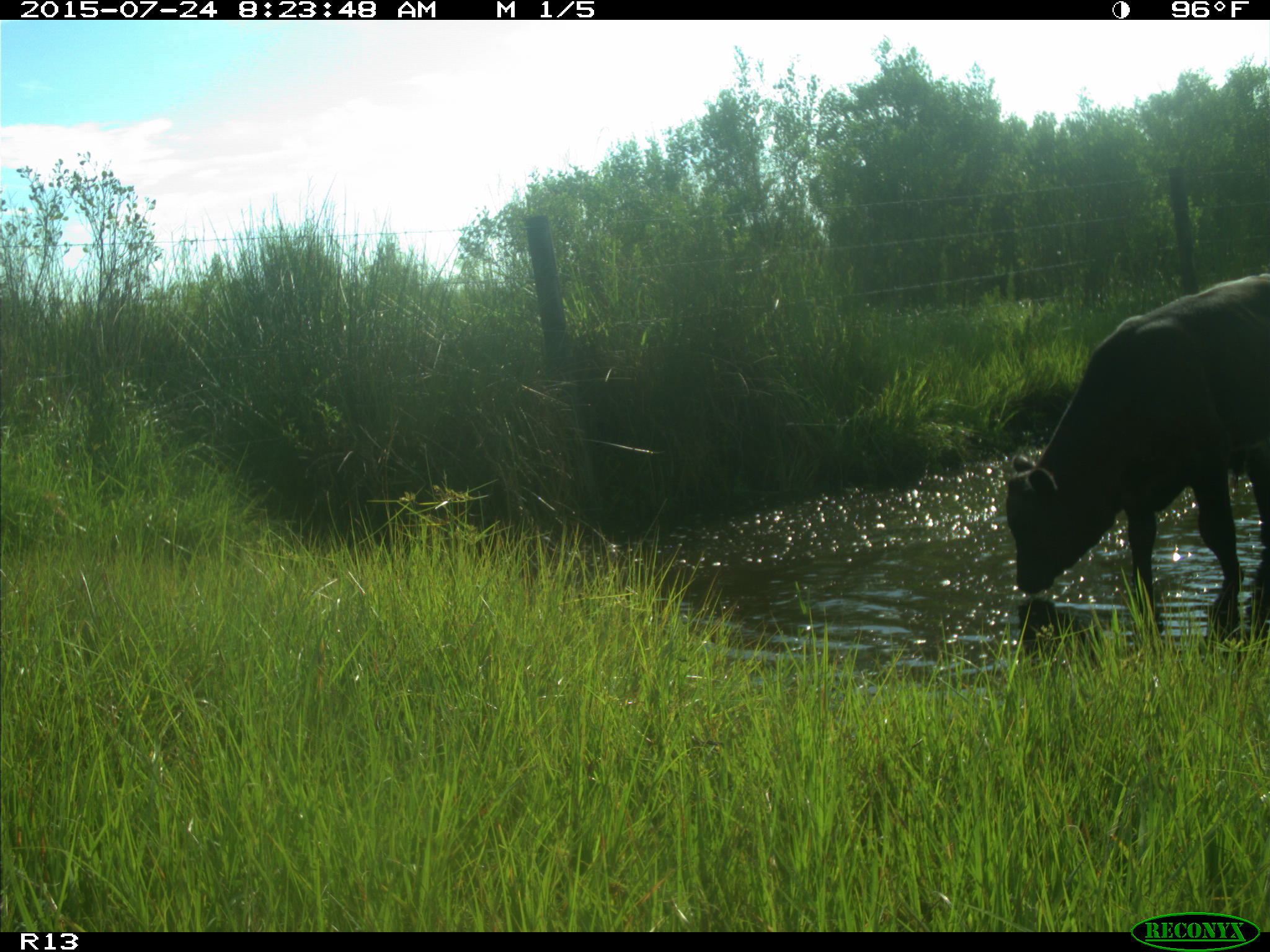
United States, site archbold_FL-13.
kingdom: Animalia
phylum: Chordata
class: Mammalia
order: Artiodactyla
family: Bovidae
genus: Bos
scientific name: Bos taurus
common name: domestic cow